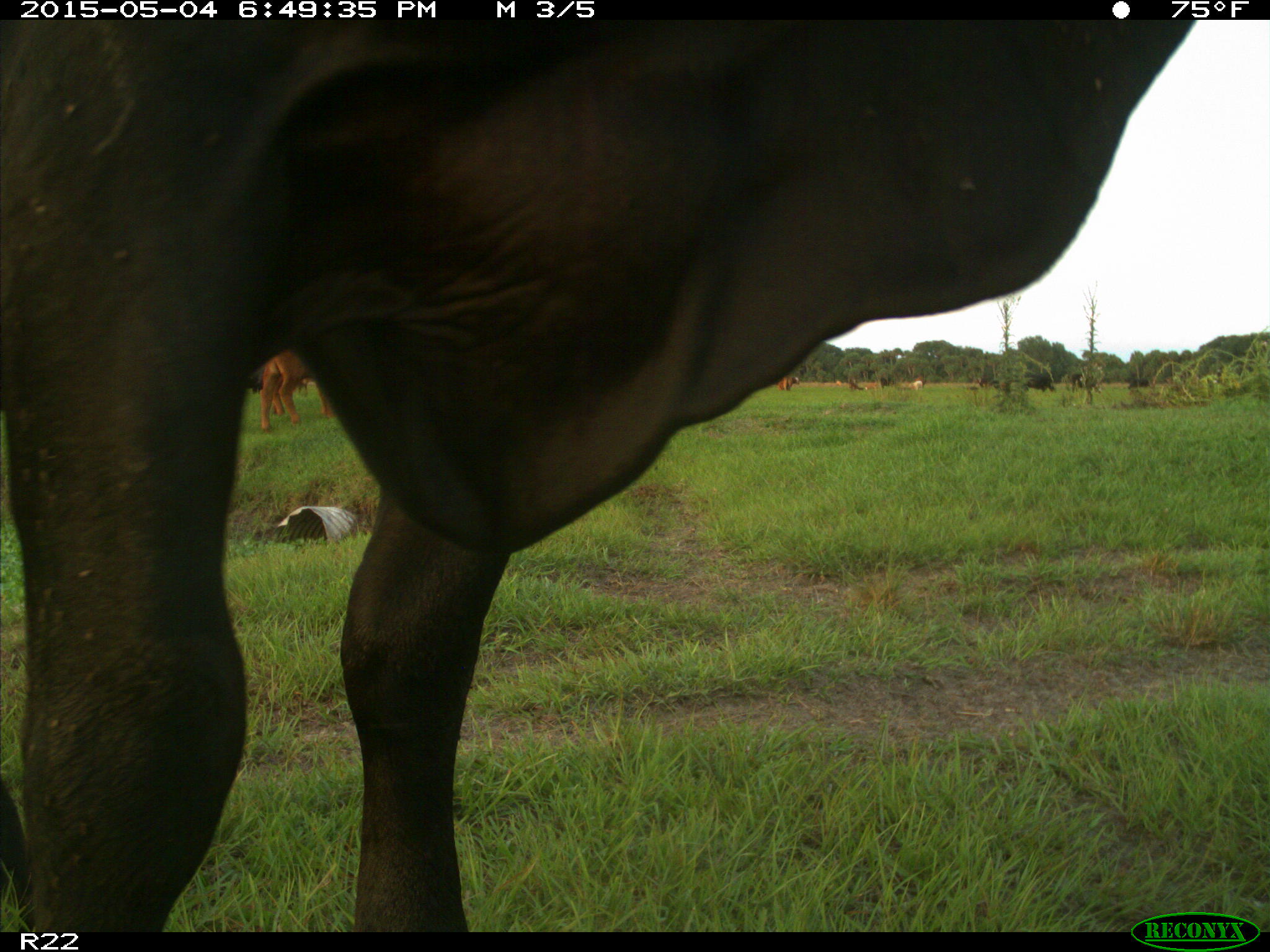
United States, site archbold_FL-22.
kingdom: Animalia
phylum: Chordata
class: Mammalia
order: Artiodactyla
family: Bovidae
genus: Bos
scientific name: Bos taurus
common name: domestic cow